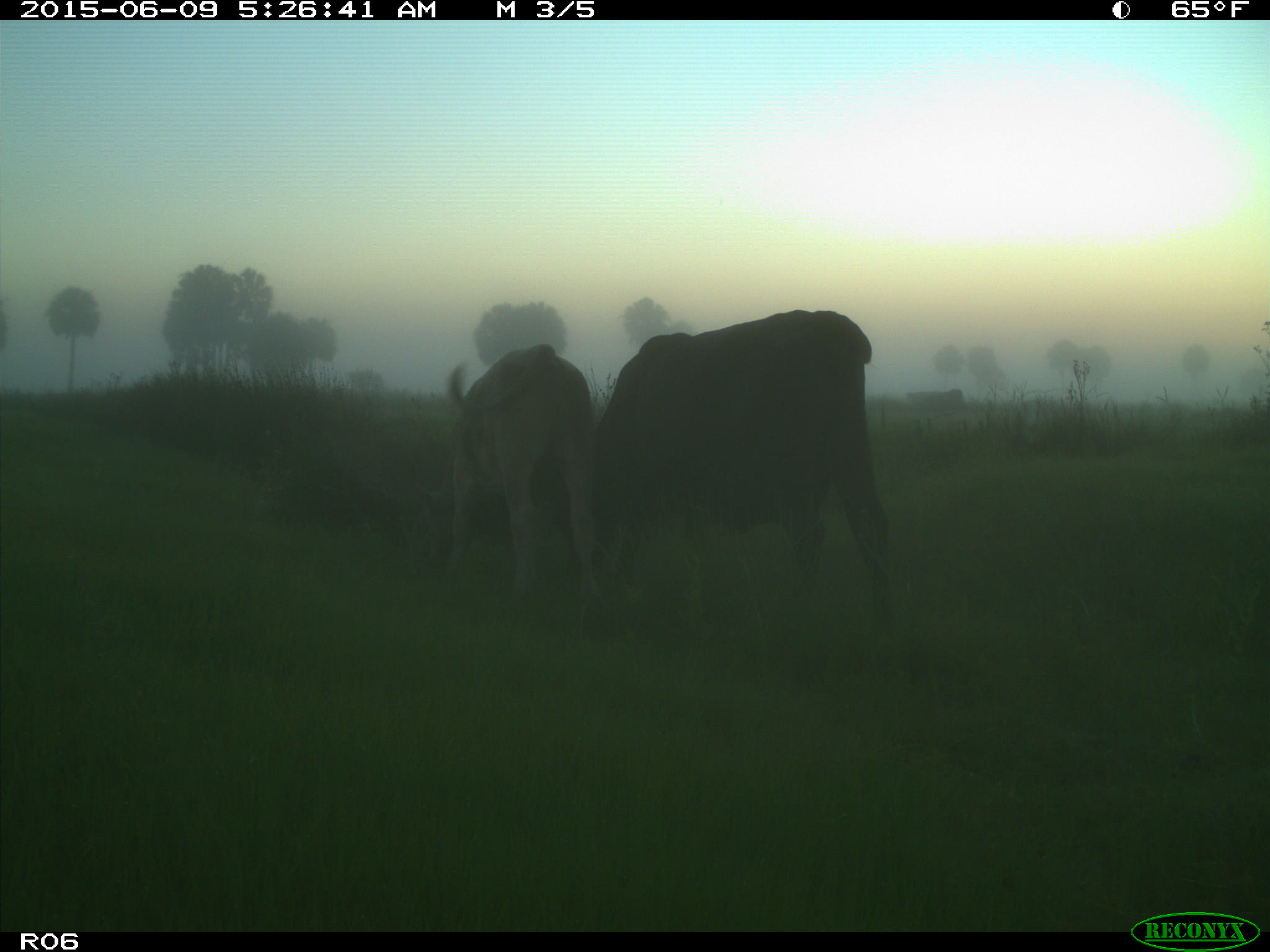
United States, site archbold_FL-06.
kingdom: Animalia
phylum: Chordata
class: Mammalia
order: Artiodactyla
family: Bovidae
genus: Bos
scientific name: Bos taurus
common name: domestic cow